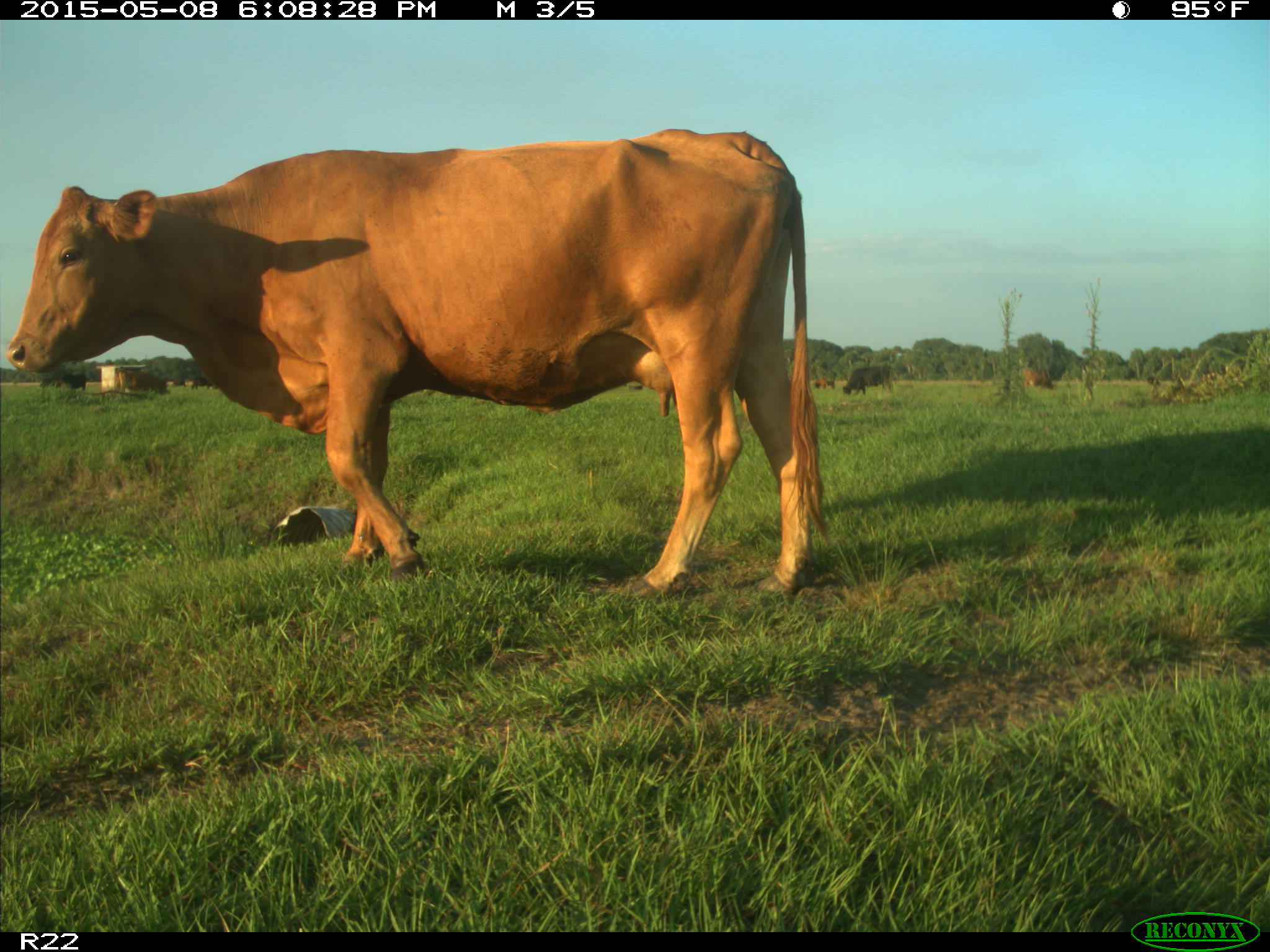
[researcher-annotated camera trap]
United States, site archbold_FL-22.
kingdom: Animalia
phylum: Chordata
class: Mammalia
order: Artiodactyla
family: Bovidae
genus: Bos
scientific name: Bos taurus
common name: domestic cow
Bos taurus (domestic cow).